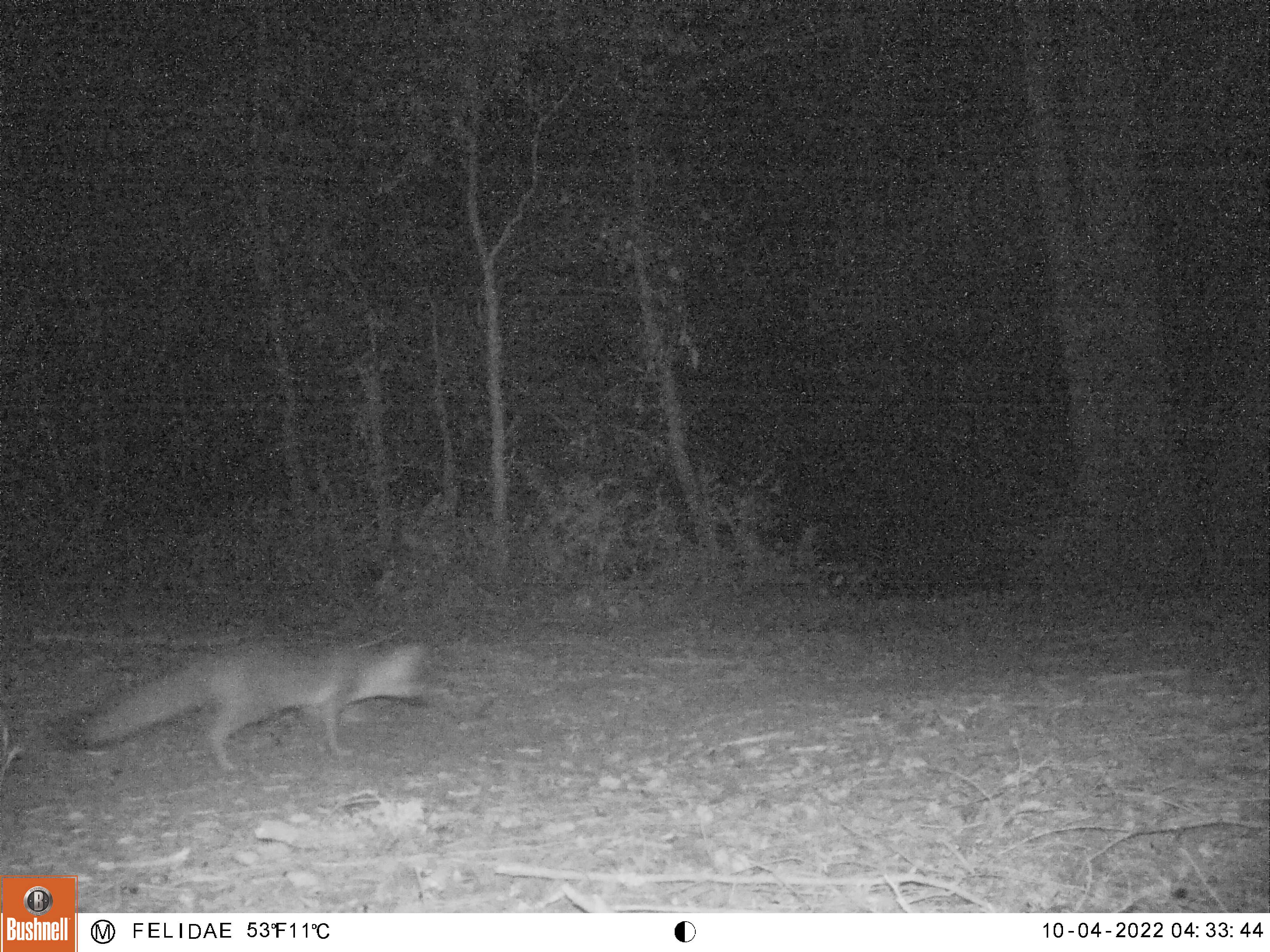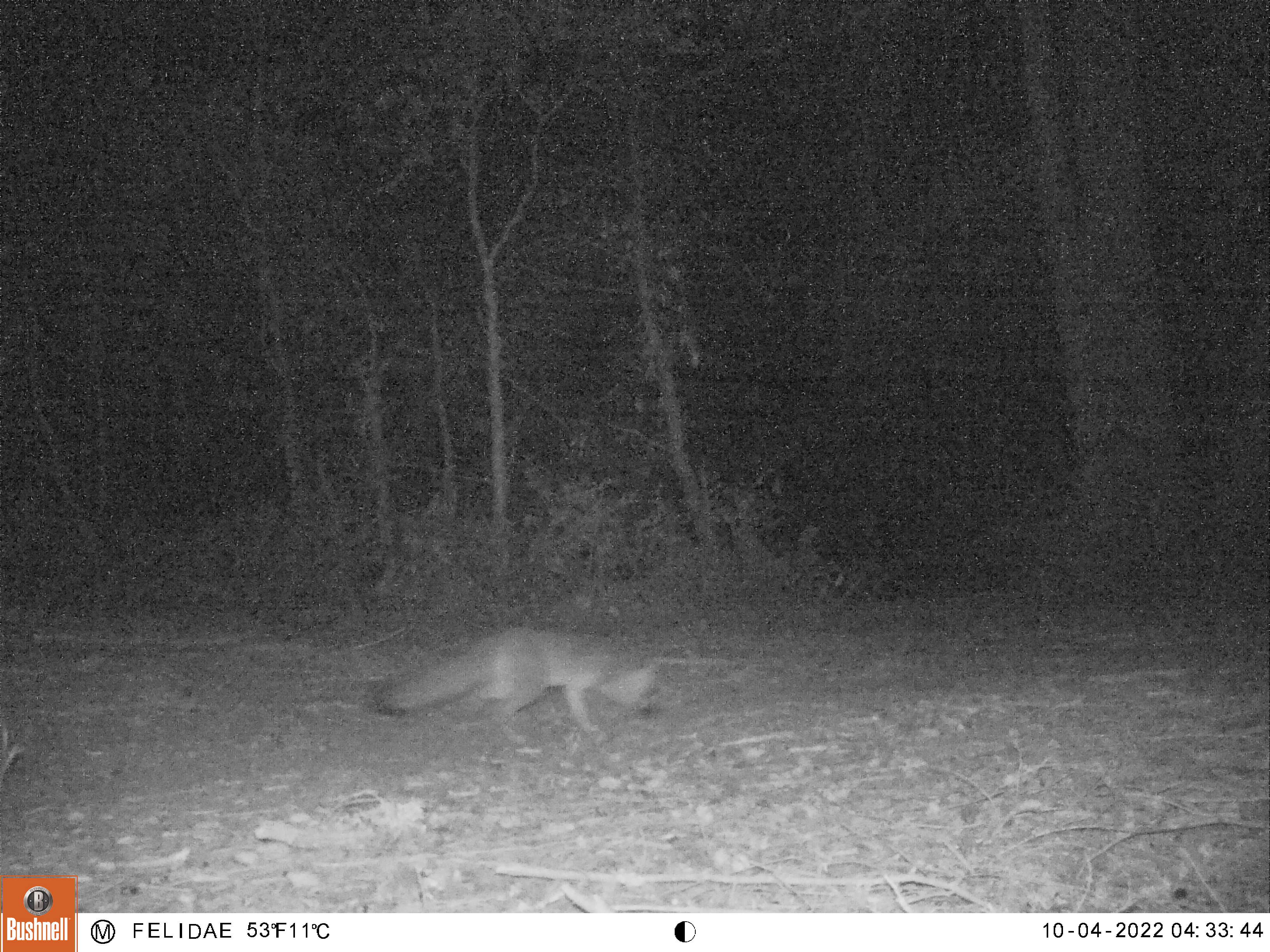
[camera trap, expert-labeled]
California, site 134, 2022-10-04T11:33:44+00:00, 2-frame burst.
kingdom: Animalia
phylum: Chordata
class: Mammalia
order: Carnivora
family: Canidae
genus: Urocyon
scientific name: Urocyon cinereoargenteus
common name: gray fox